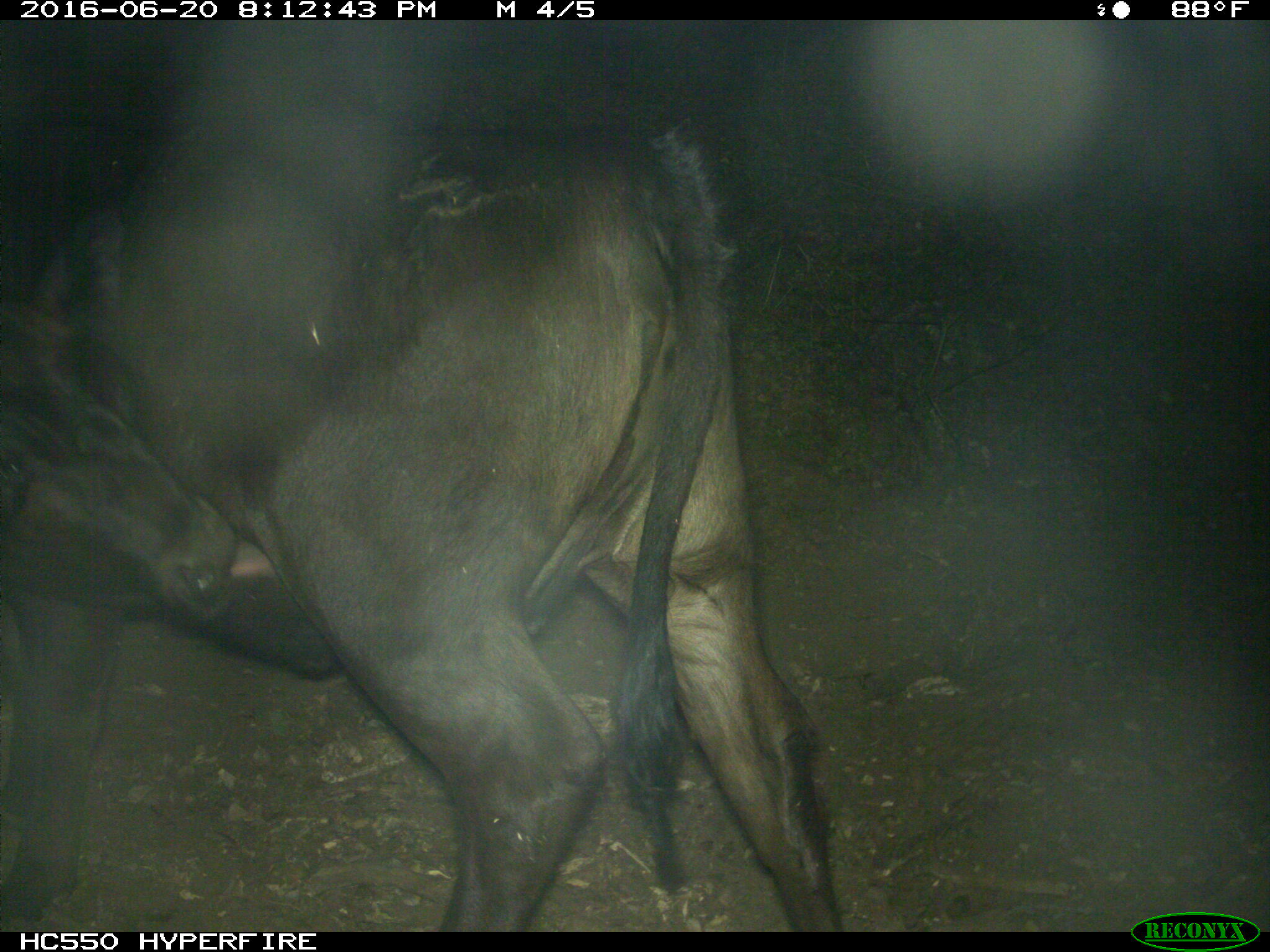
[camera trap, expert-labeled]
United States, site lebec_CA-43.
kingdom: Animalia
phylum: Chordata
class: Mammalia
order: Artiodactyla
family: Bovidae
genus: Bos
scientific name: Bos taurus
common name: domestic cow